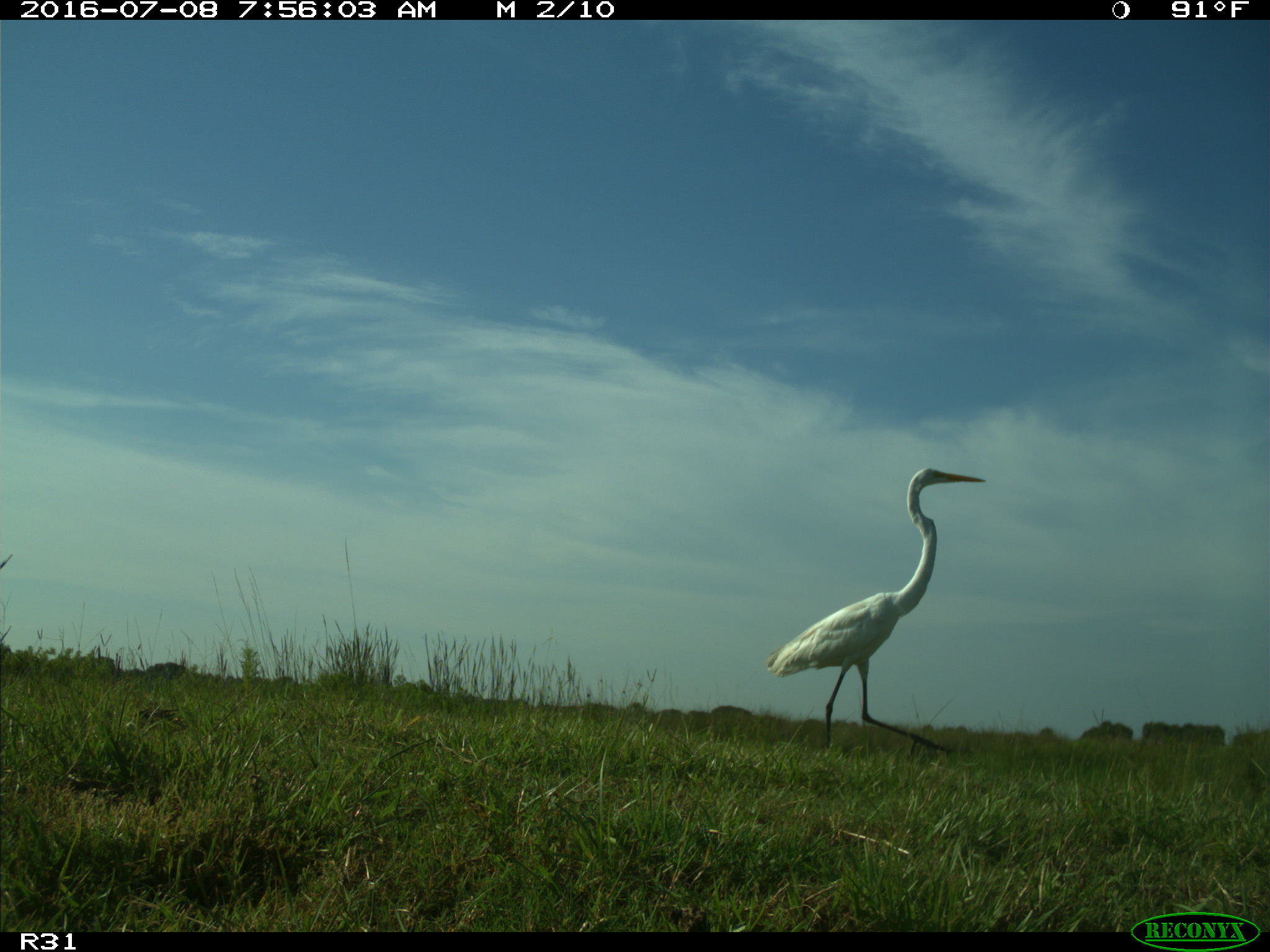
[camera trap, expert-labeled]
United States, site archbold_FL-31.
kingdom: Animalia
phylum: Chordata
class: Aves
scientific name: Aves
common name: birds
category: unidentified bird